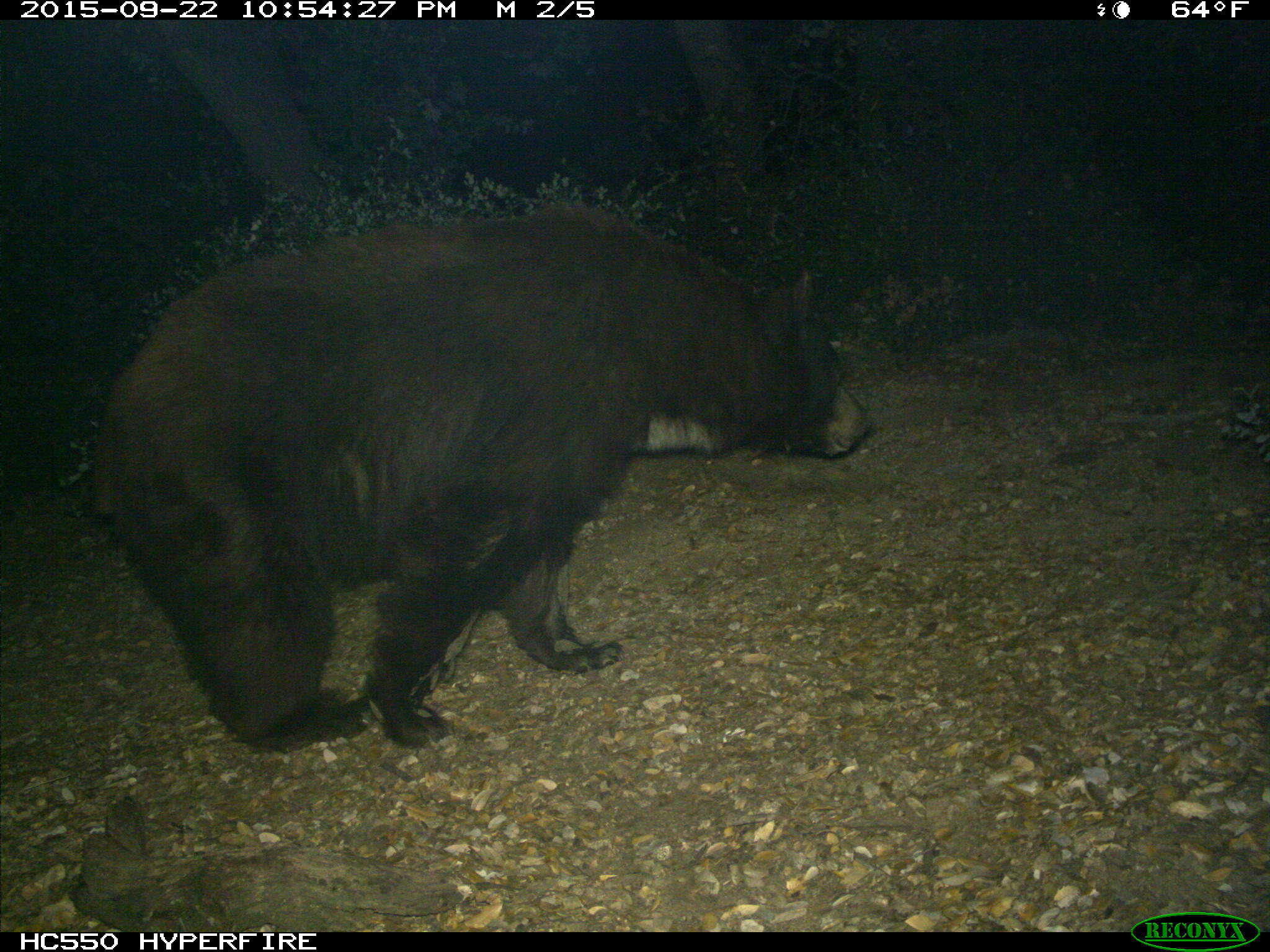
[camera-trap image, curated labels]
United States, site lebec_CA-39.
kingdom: Animalia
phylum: Chordata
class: Mammalia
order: Carnivora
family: Ursidae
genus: Ursus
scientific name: Ursus americanus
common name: american black bear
Ursus americanus (american black bear).